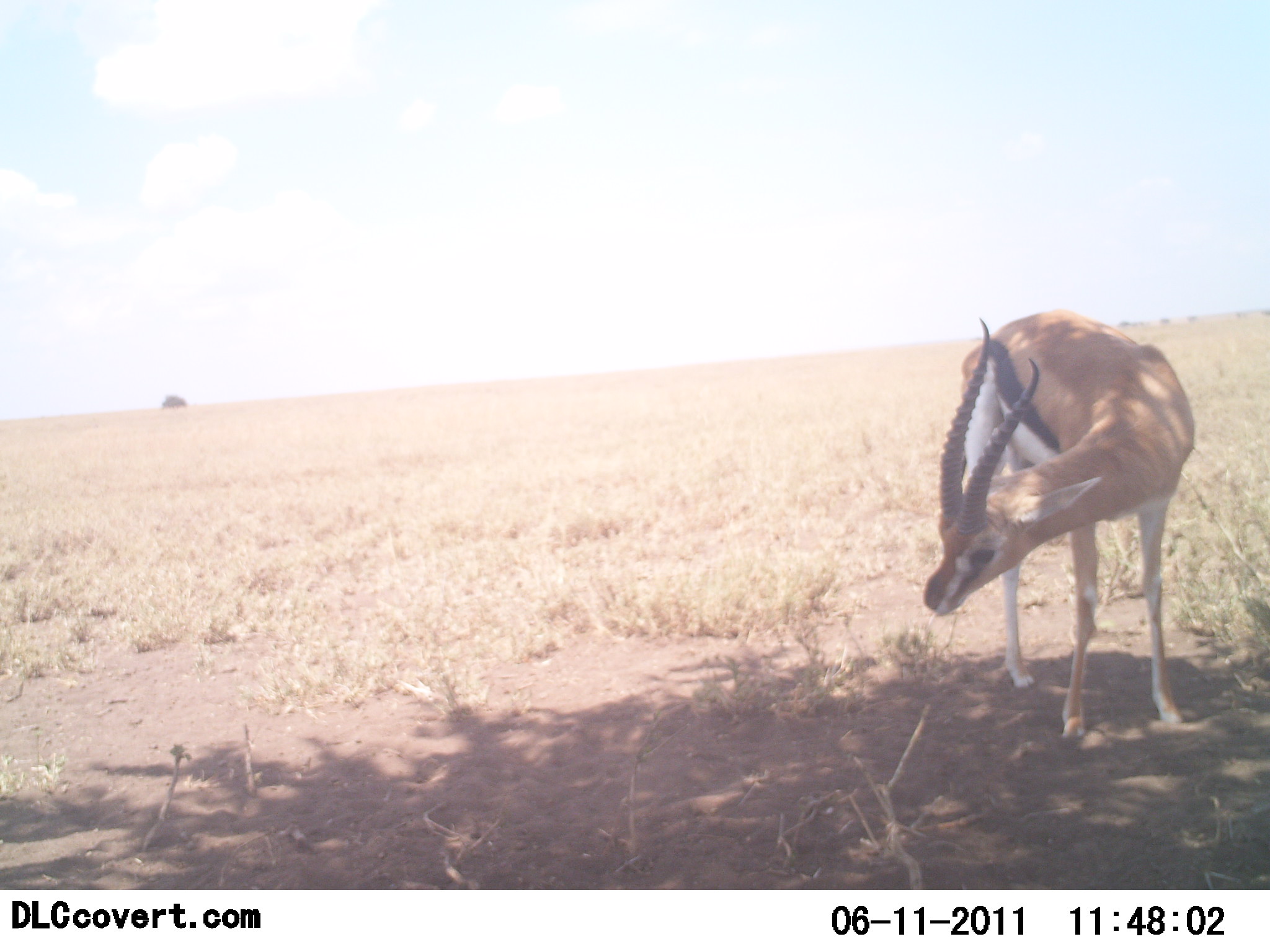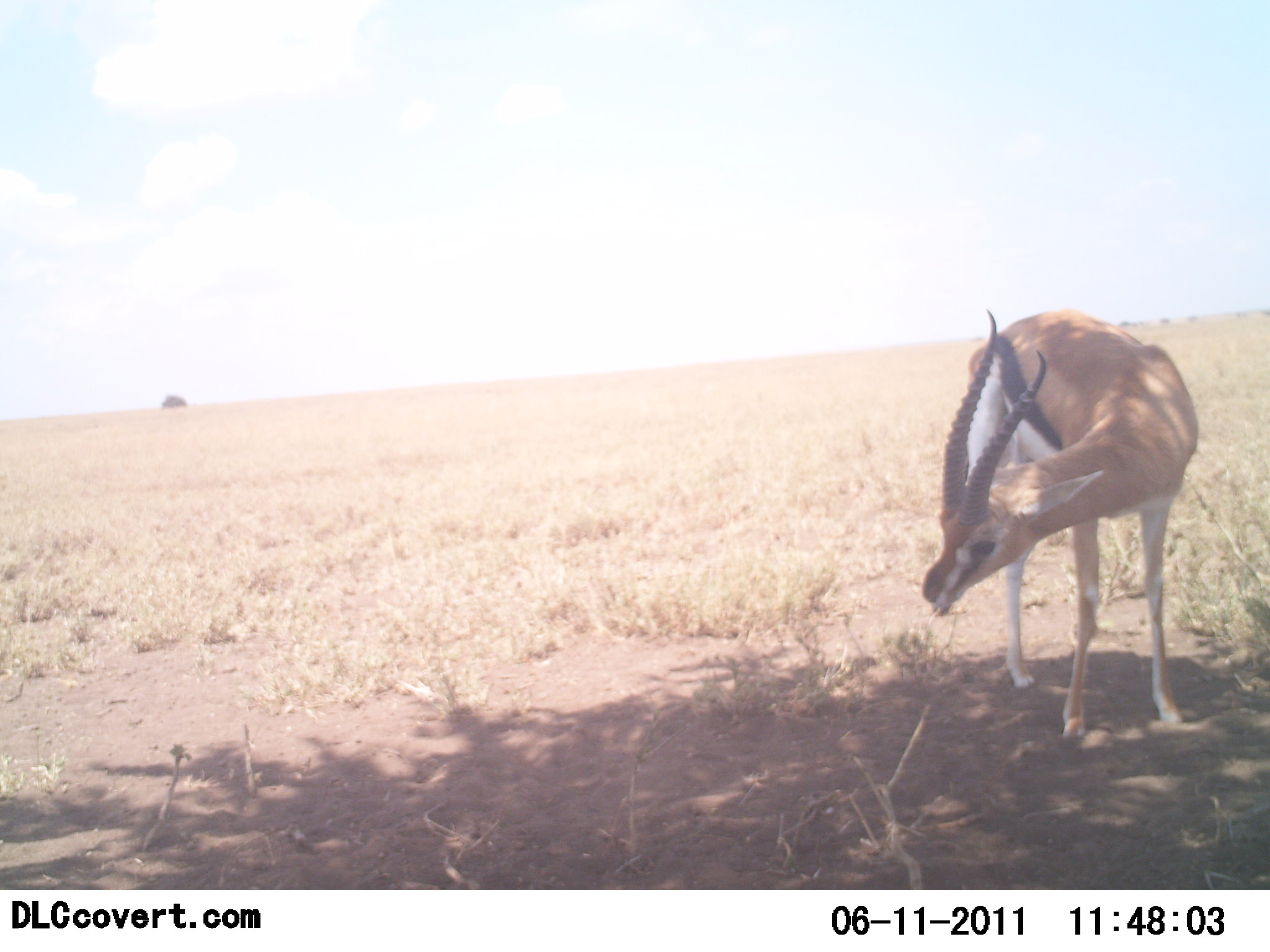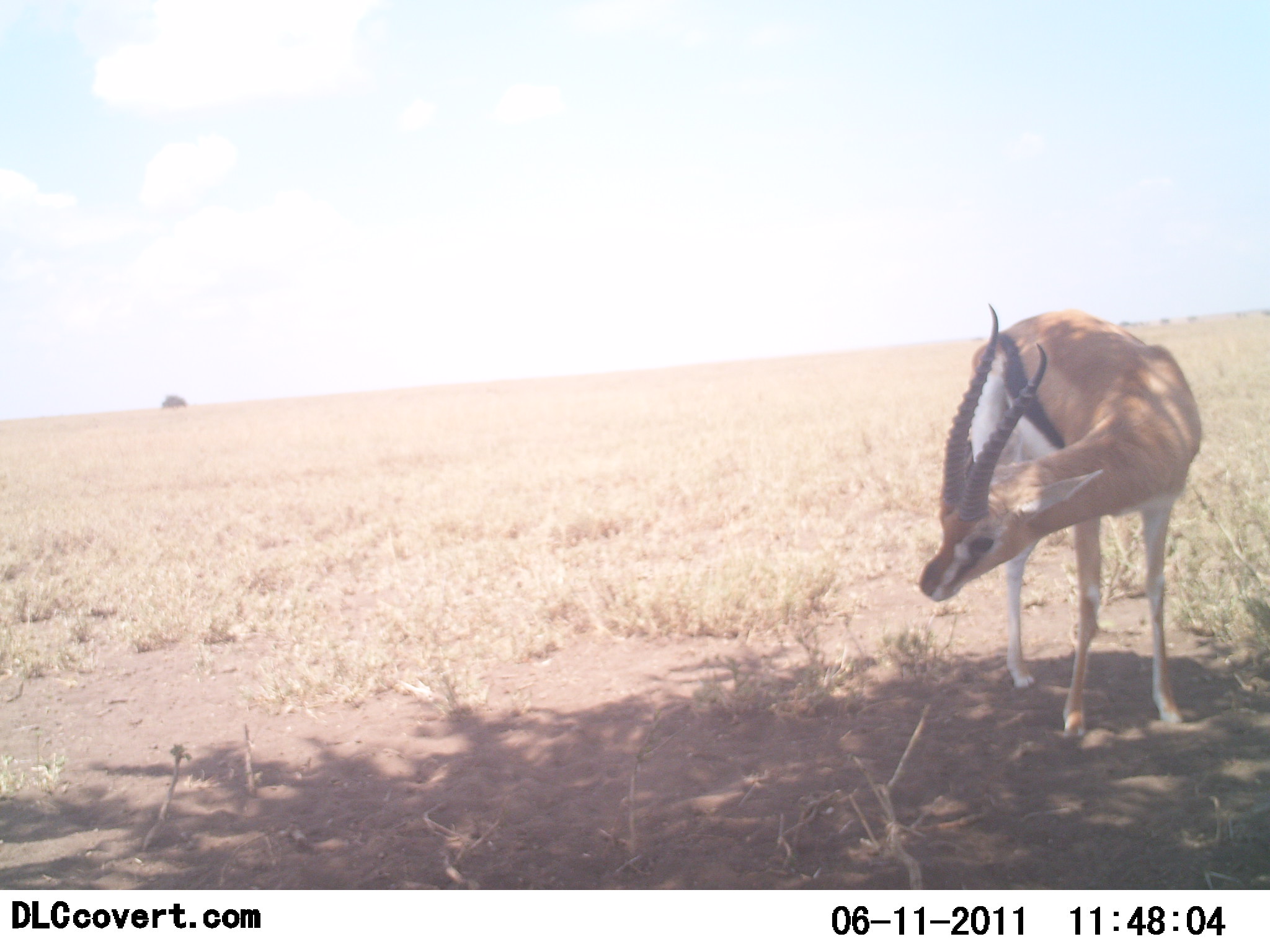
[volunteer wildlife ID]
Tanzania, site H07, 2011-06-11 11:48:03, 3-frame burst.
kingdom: Animalia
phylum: Chordata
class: Mammalia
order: Artiodactyla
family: Bovidae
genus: Eudorcas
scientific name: Eudorcas thomsonii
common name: thomson's gazelle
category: gazellethomsons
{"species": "gazellethomsons (thomson's gazelle) (Eudorcas thomsonii)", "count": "1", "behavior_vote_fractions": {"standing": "82%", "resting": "0%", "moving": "0%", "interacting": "9%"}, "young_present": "0%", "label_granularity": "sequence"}